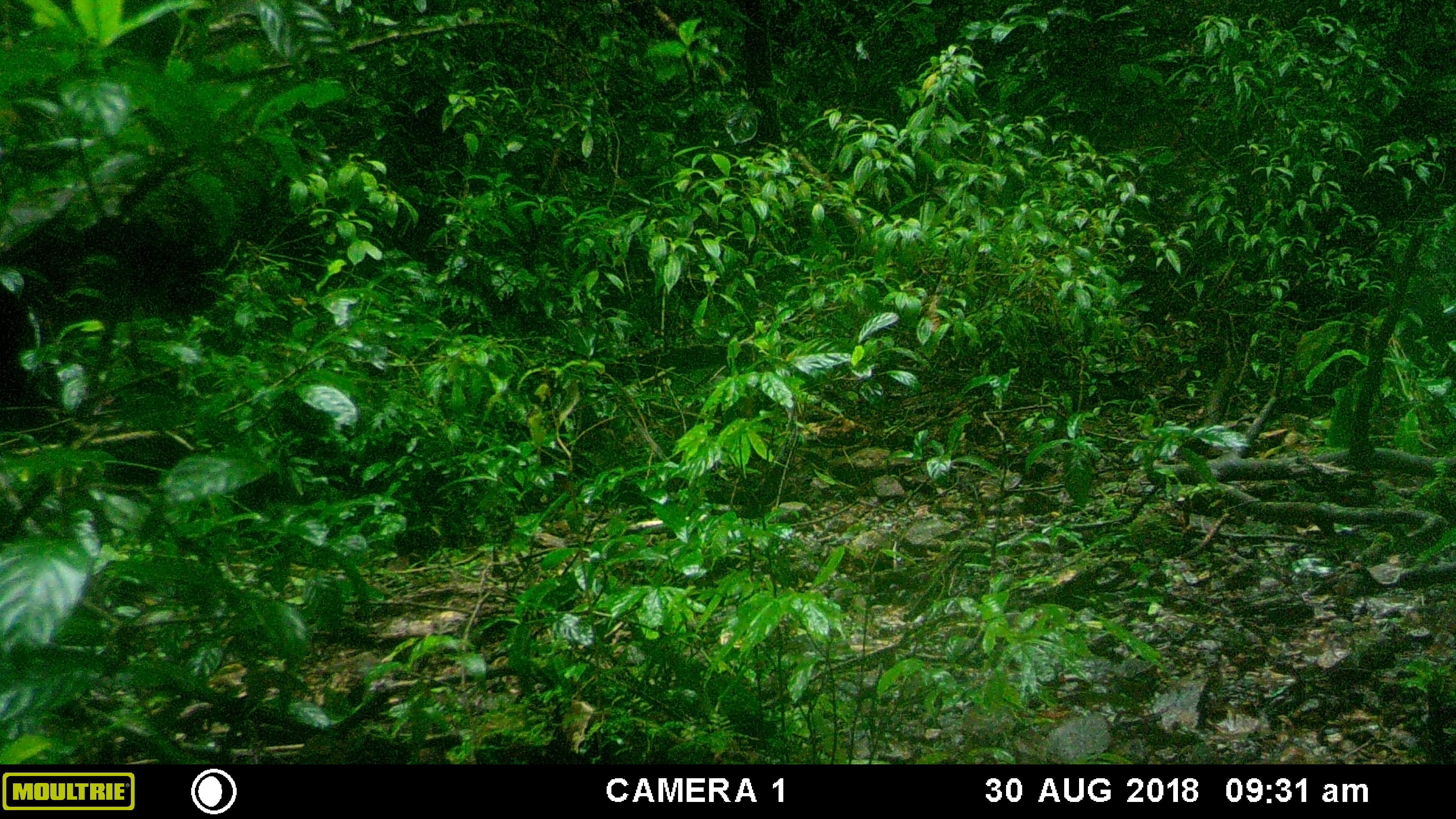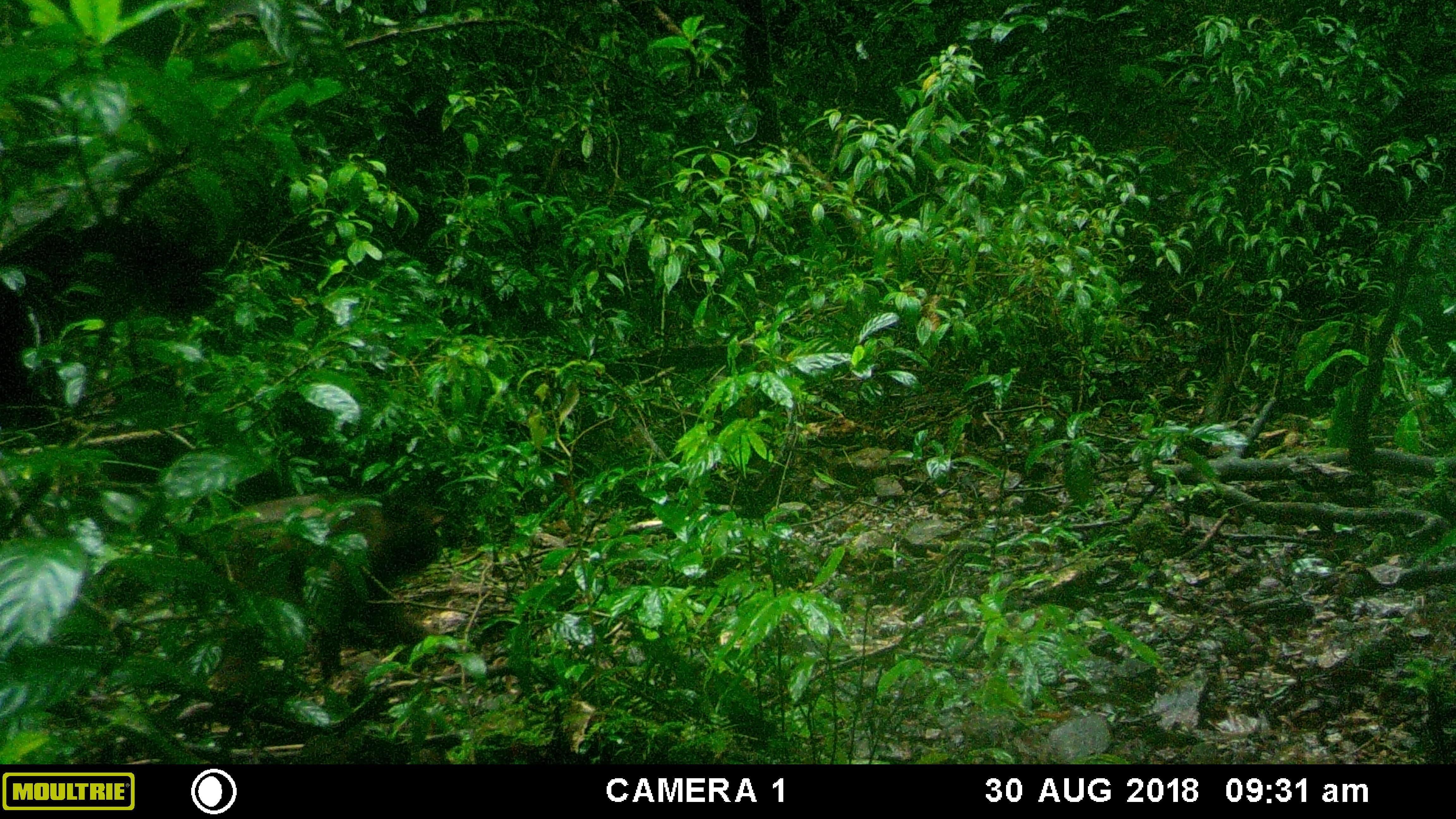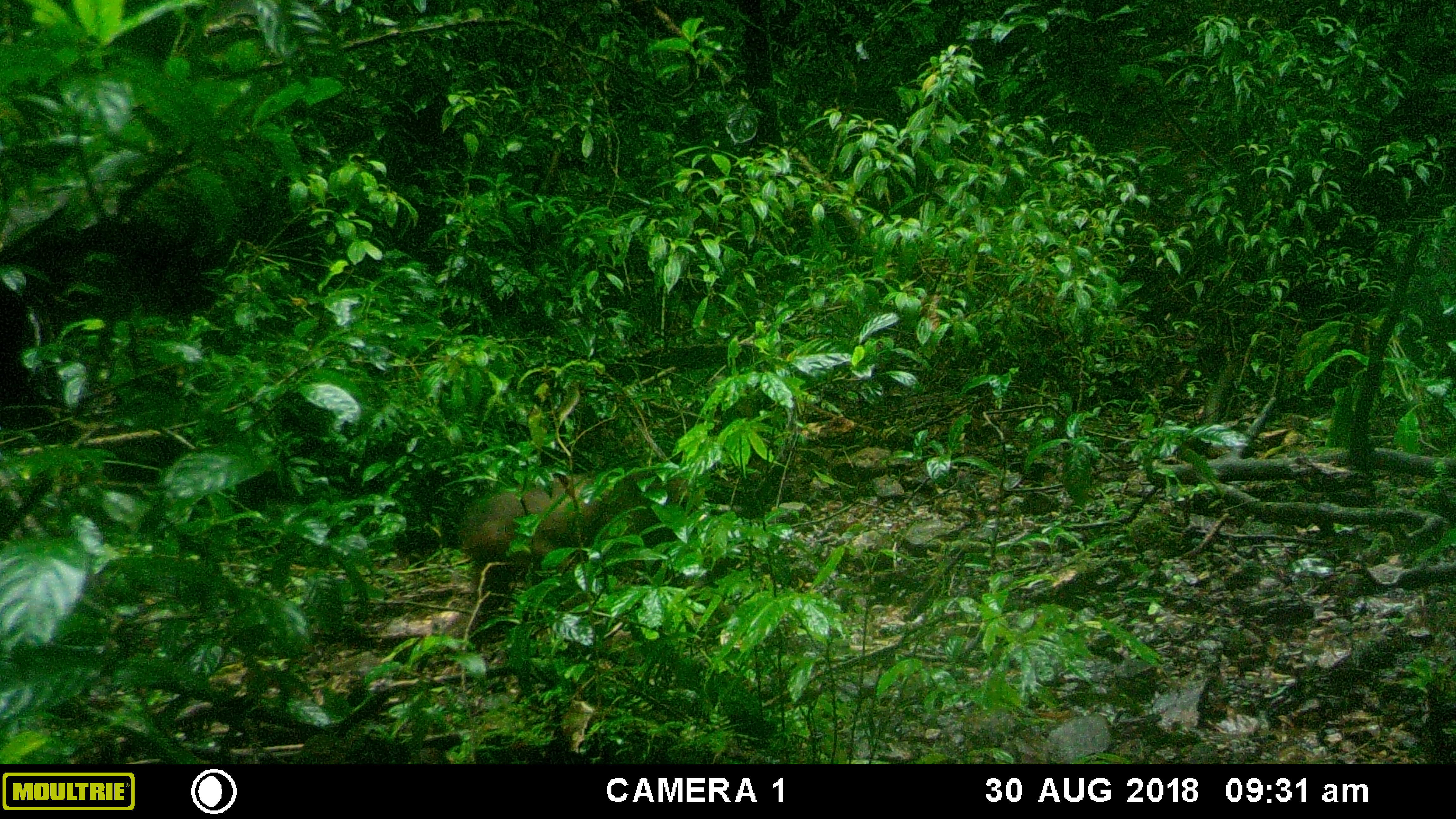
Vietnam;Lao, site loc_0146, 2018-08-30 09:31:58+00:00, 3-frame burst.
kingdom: Animalia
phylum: Chordata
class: Mammalia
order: Primates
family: Cercopithecidae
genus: Macaca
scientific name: Macaca arctoides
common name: stump-tailed macaque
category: stump tailed macaque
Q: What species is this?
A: Stump tailed macaque (stump-tailed macaque) (Macaca arctoides).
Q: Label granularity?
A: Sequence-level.